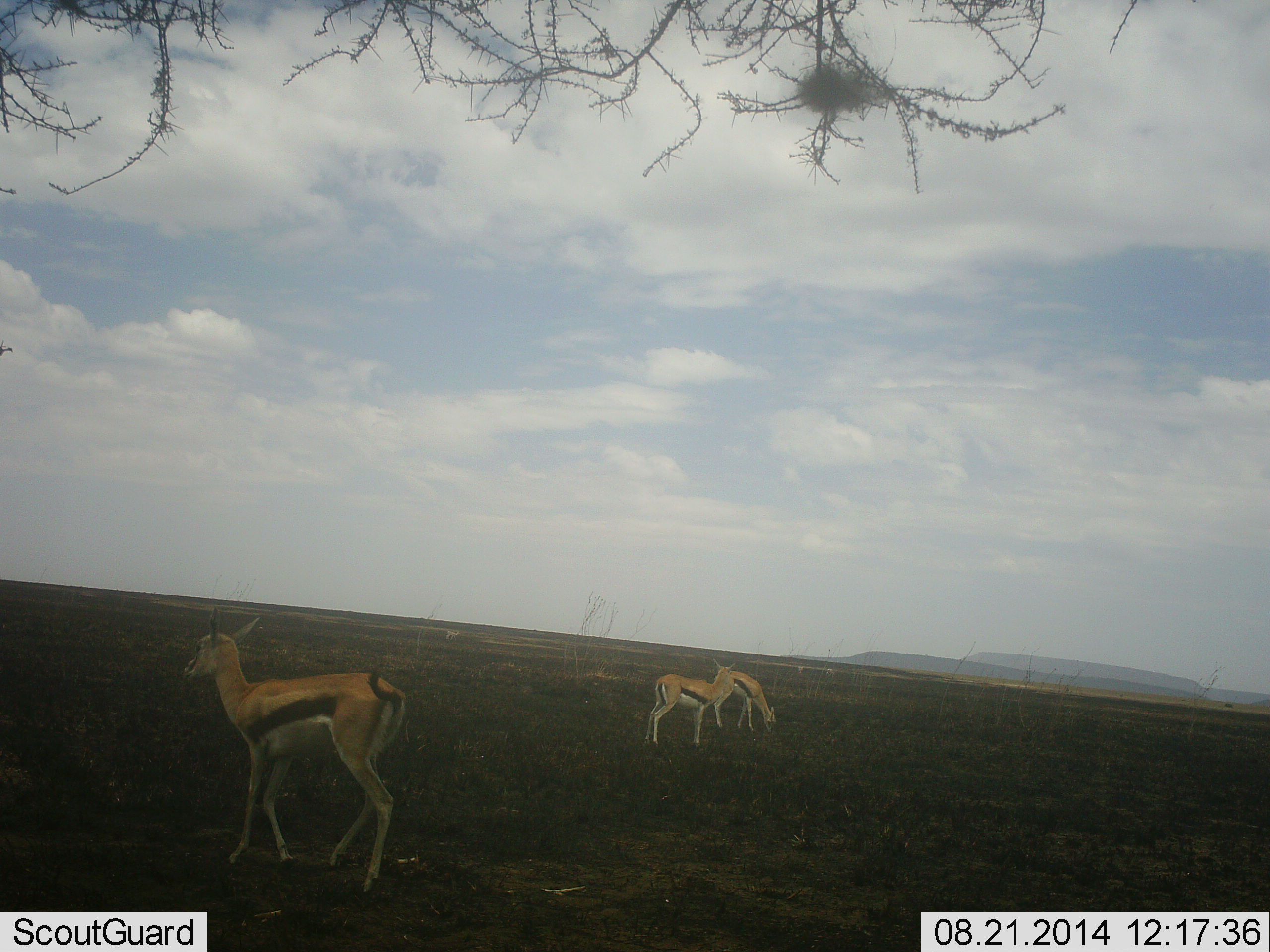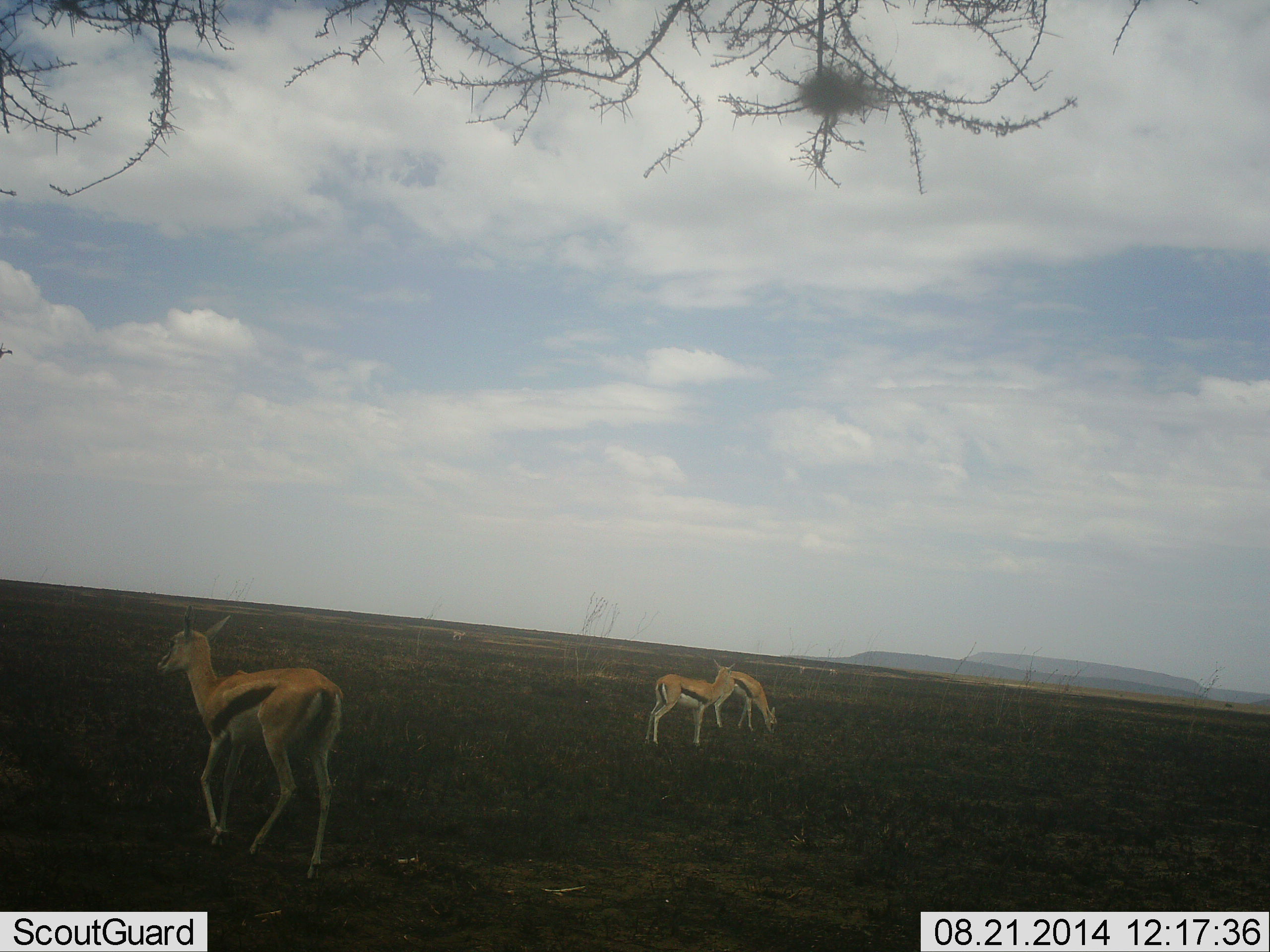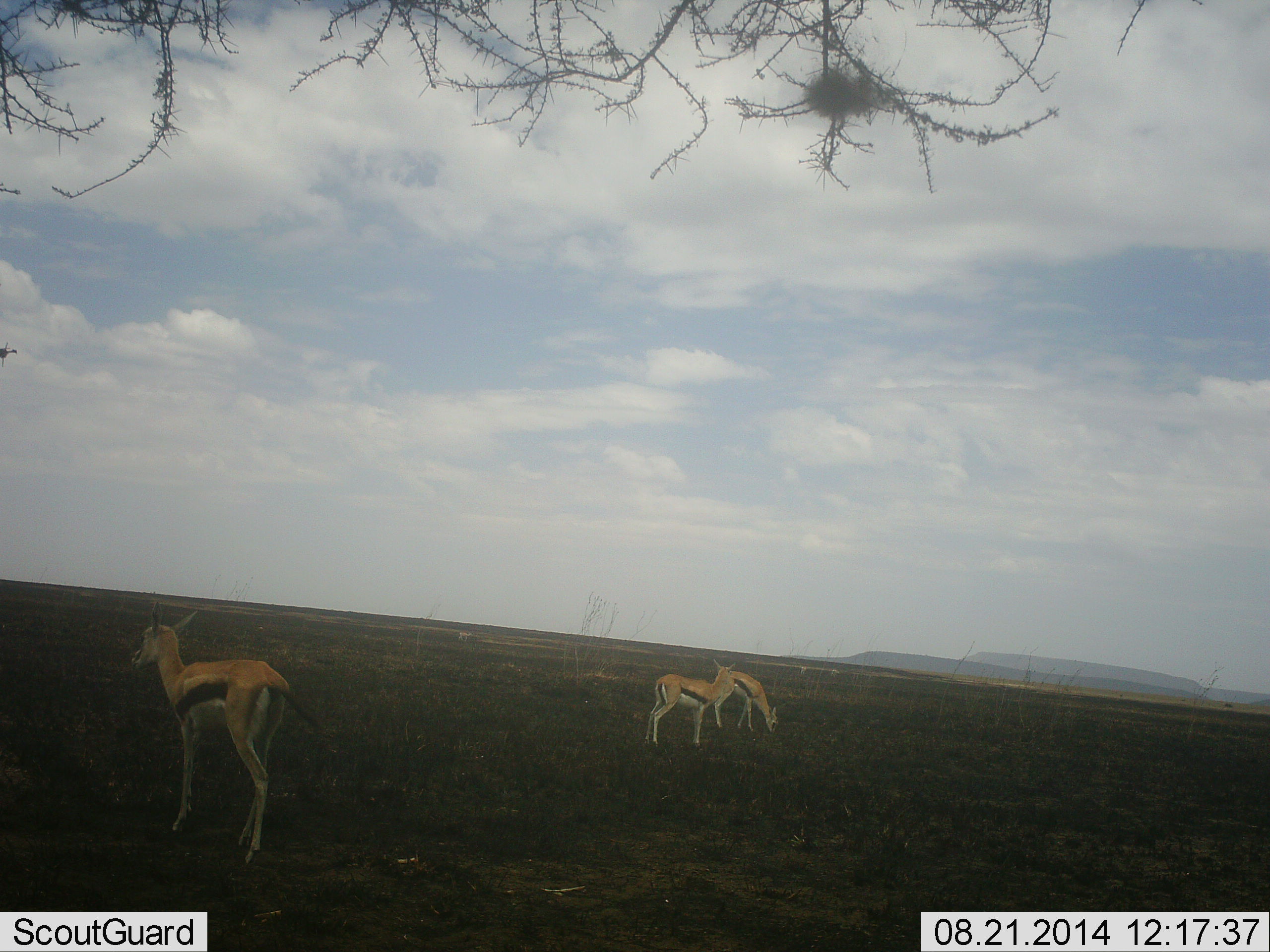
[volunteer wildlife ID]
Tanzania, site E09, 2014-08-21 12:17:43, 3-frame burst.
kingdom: Animalia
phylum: Chordata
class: Mammalia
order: Artiodactyla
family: Bovidae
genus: Eudorcas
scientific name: Eudorcas thomsonii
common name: thomson's gazelle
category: gazellethomsons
Gazellethomsons (thomson's gazelle) (Eudorcas thomsonii), count 4. Behavior (volunteer vote fractions): standing 80%, resting 0%, moving 80%, interacting 0%. Young present (vote fraction): 0%. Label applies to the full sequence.